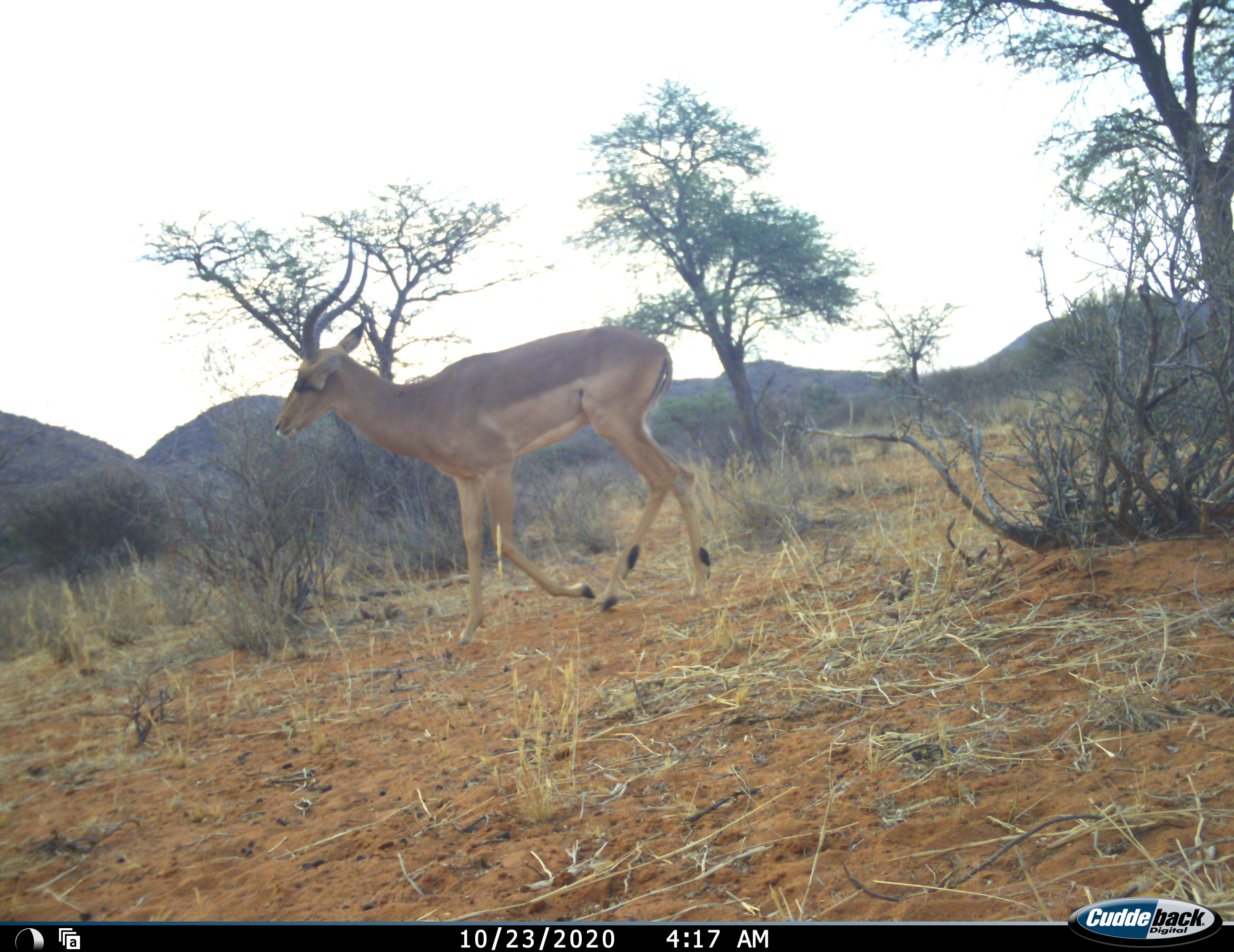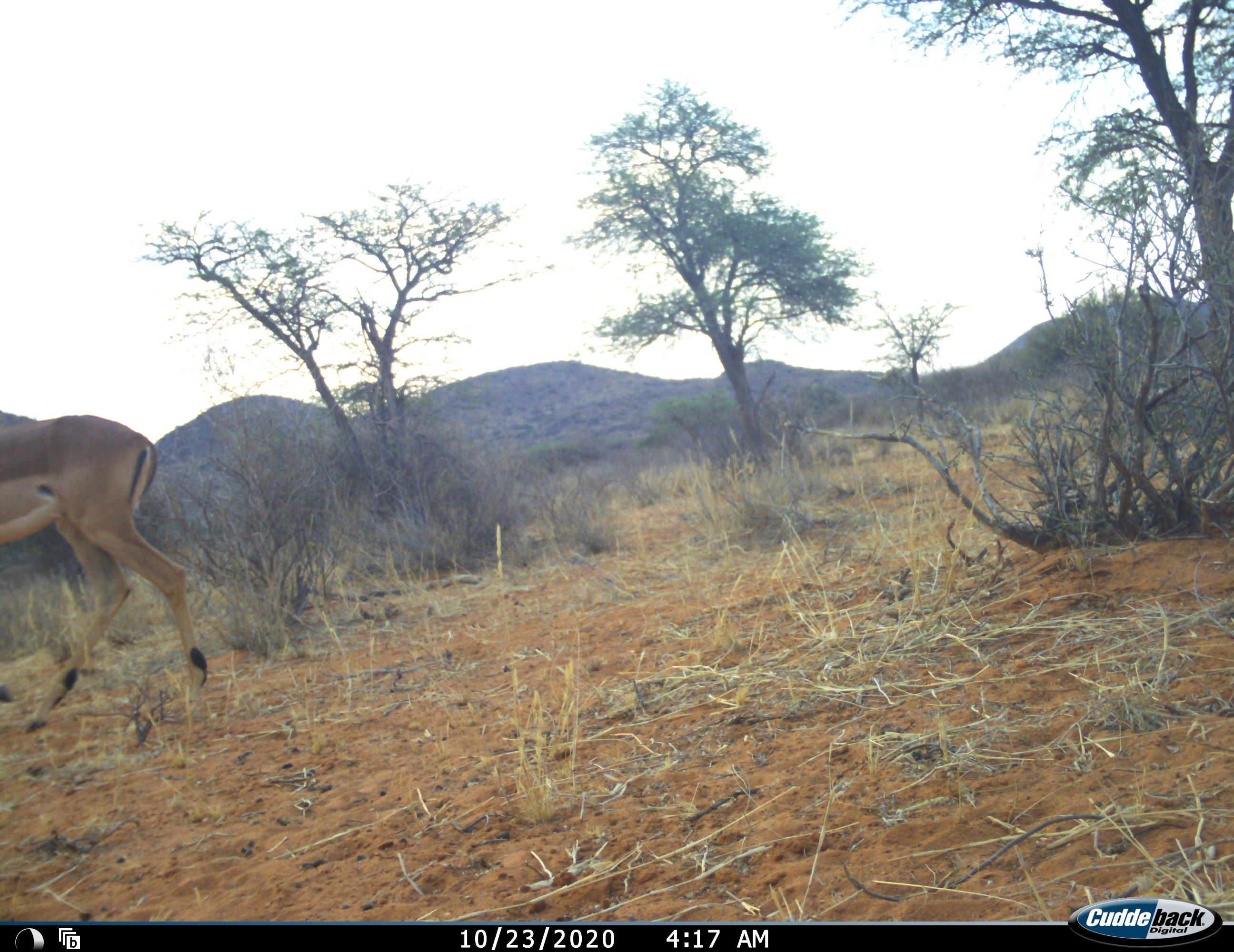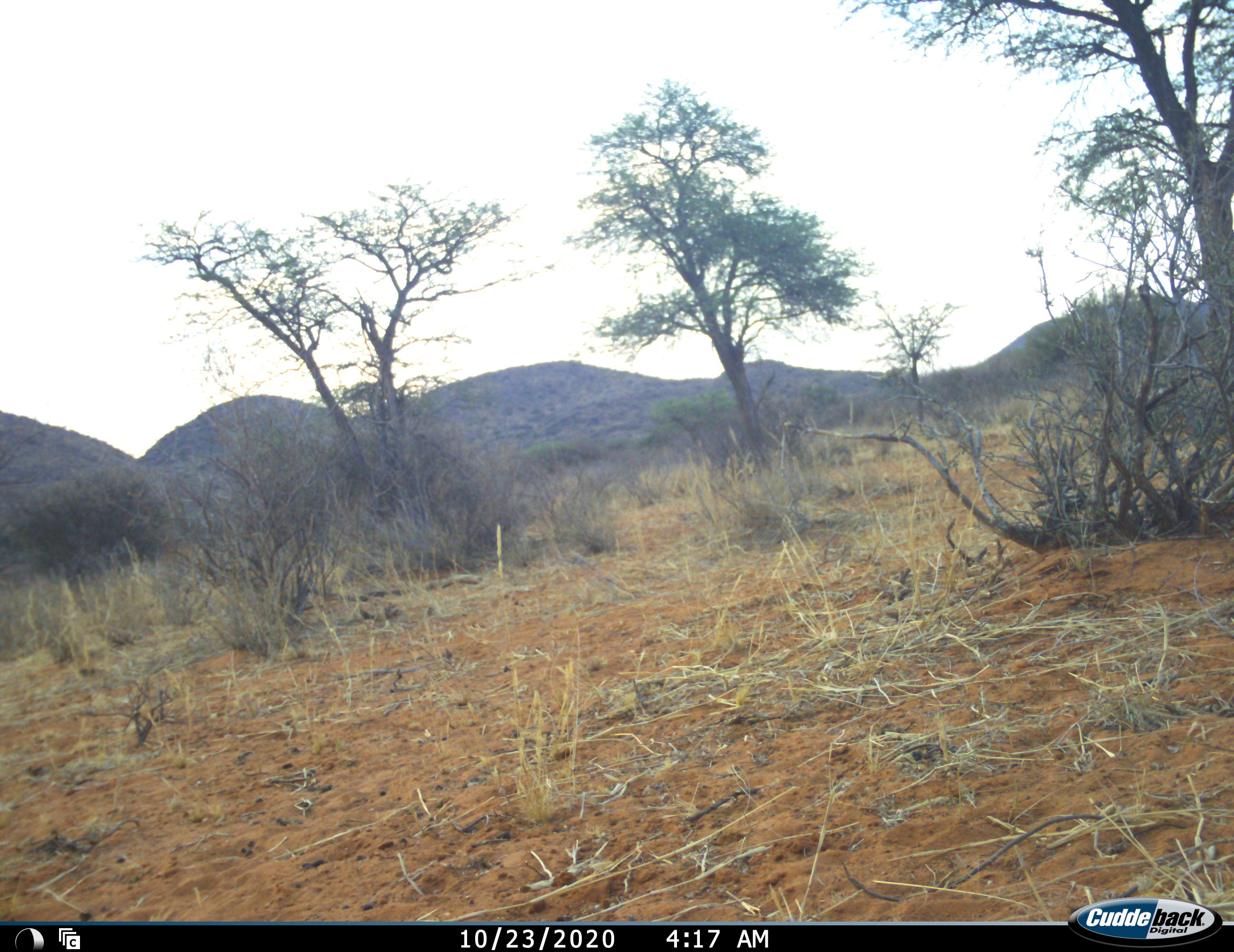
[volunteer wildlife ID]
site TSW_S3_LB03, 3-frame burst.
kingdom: Animalia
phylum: Chordata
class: Mammalia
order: Artiodactyla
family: Bovidae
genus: Aepyceros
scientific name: Aepyceros melampus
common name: impala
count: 1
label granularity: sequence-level